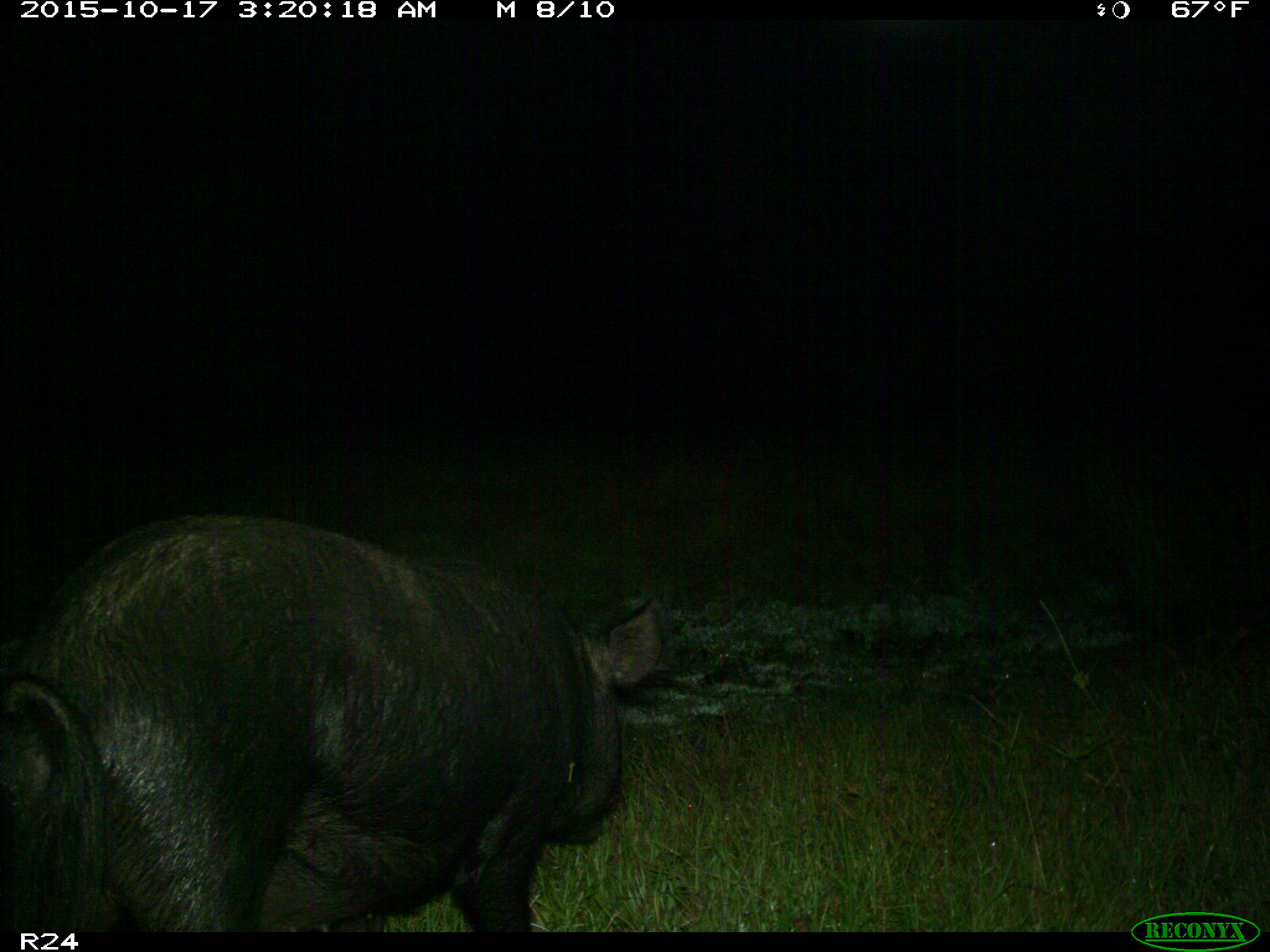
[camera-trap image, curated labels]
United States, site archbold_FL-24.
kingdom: Animalia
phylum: Chordata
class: Mammalia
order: Artiodactyla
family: Suidae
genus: Sus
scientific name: Sus scrofa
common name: wild boar